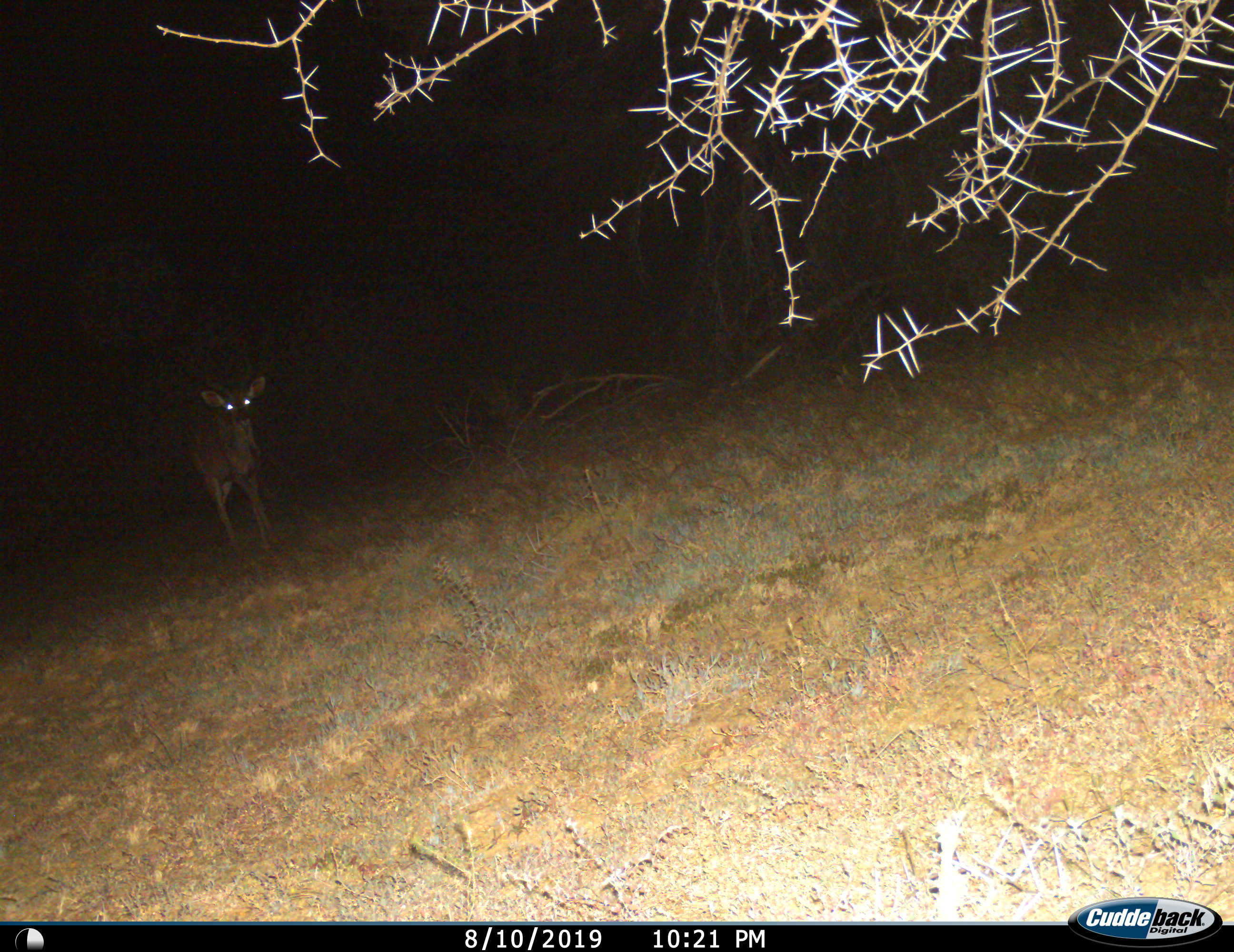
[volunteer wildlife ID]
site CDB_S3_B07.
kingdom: Animalia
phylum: Chordata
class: Mammalia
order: Artiodactyla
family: Bovidae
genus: Tragelaphus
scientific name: Tragelaphus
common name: kudu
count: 1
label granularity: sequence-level